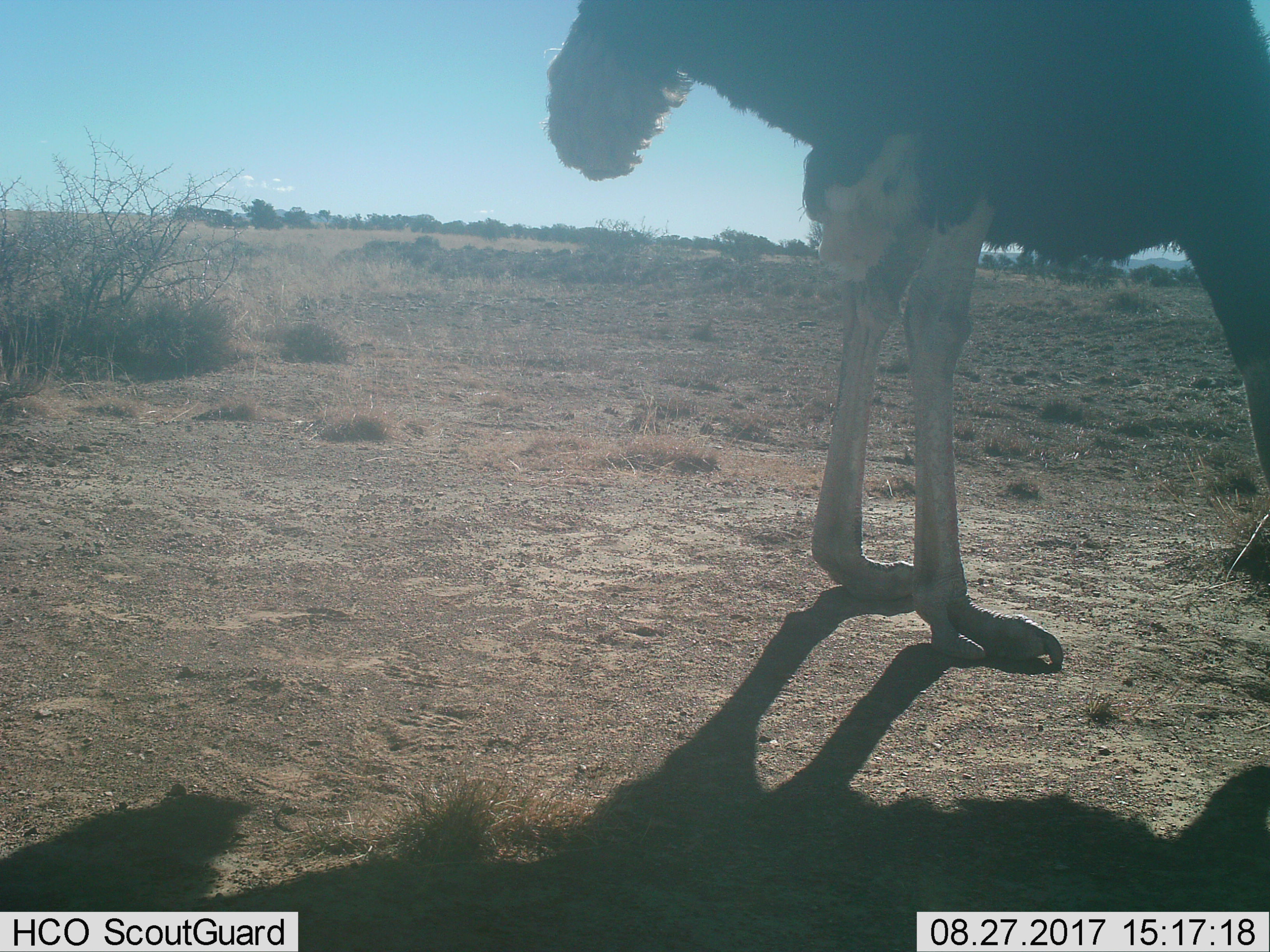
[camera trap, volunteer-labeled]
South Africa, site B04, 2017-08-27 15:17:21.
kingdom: Animalia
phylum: Chordata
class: Aves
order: Struthioniformes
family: Struthionidae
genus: Struthio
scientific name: Struthio camelus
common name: ostrich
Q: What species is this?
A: Ostrich (Struthio camelus).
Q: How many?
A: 1.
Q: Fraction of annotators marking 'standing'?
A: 11%.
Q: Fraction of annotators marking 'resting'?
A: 0%.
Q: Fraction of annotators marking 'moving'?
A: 0%.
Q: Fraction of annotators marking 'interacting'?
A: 11%.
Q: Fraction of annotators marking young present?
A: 0%.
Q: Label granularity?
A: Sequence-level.